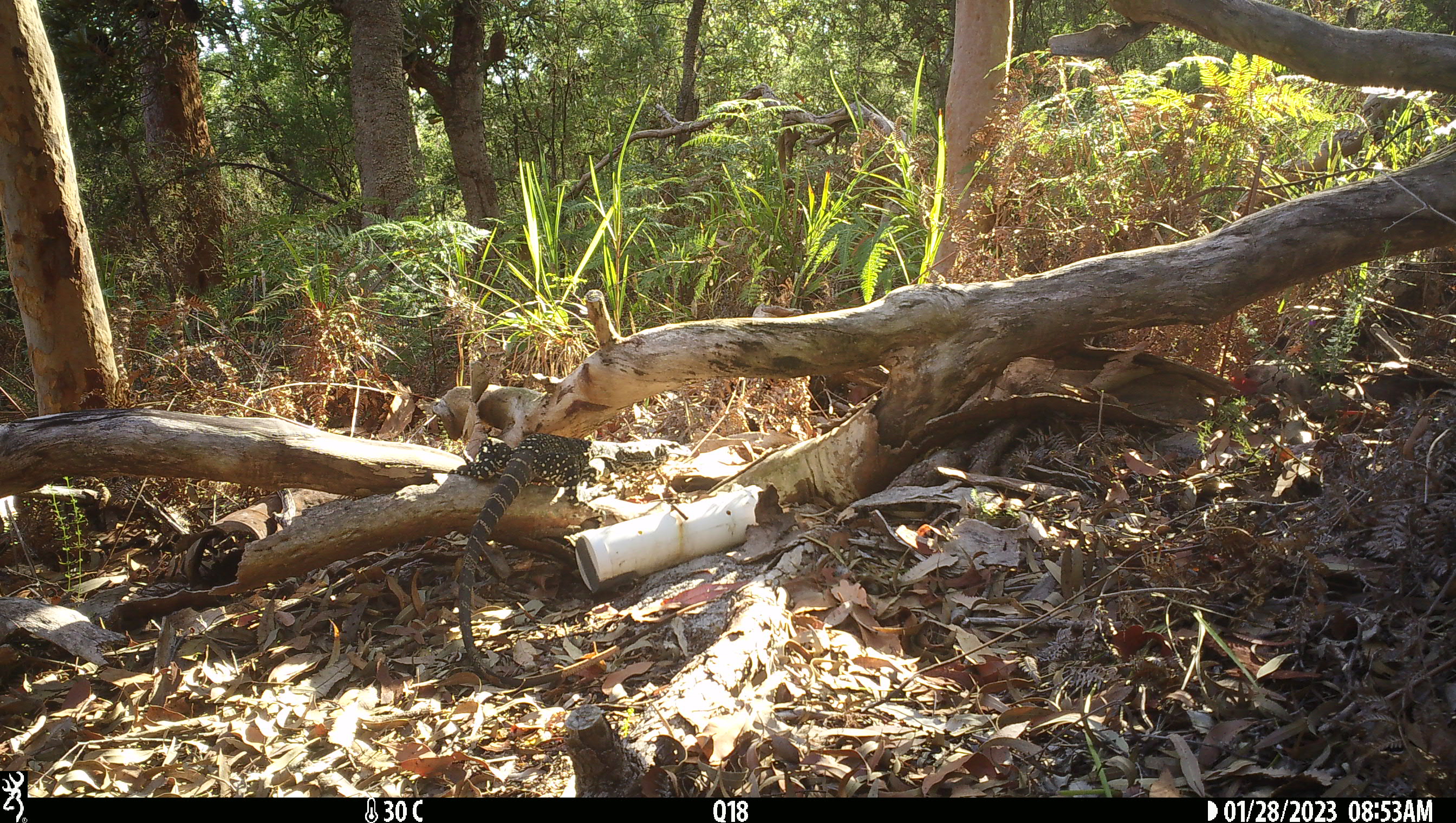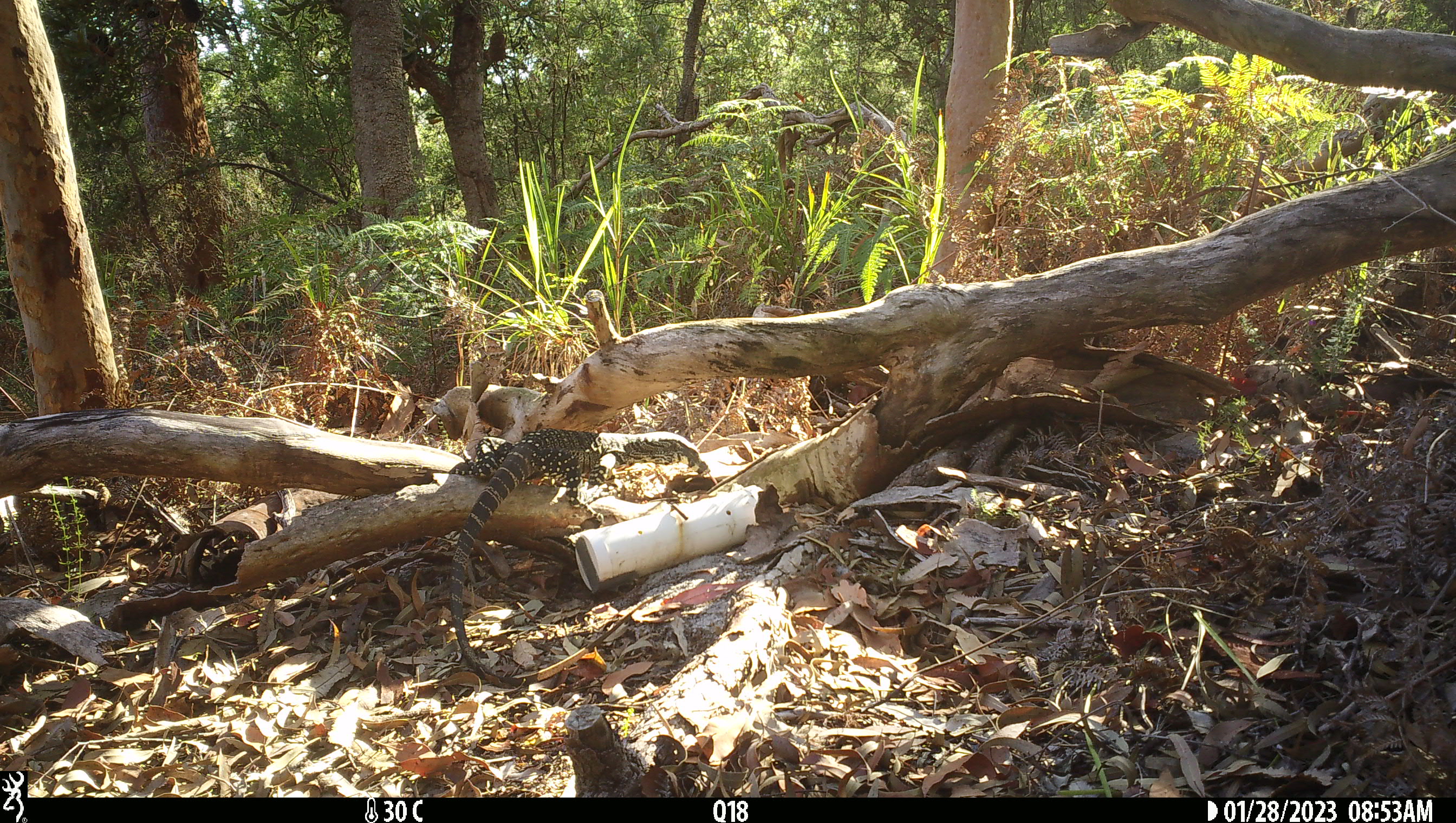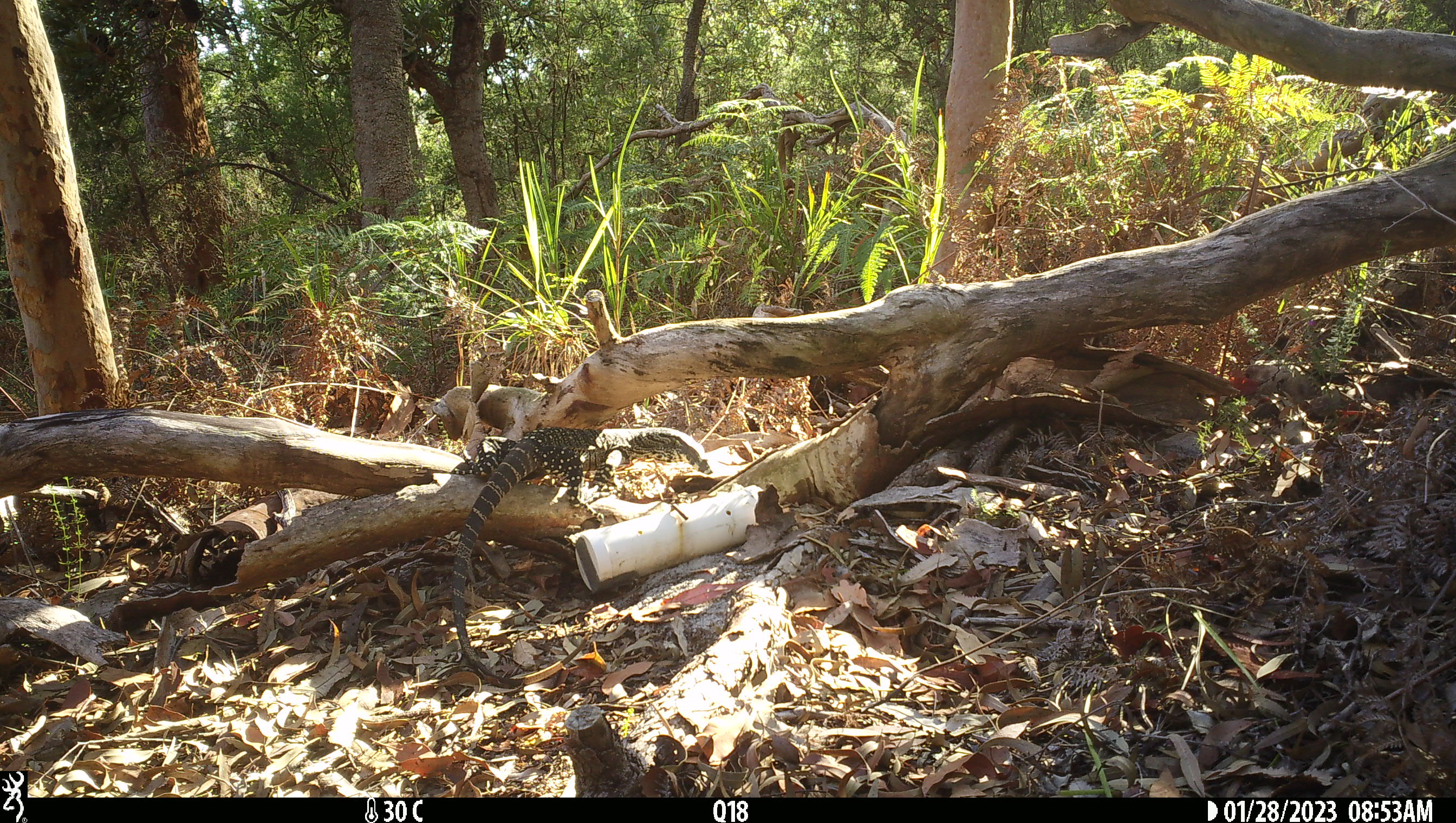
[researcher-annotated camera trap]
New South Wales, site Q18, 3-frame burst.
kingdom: Animalia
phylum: Chordata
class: Reptilia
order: Squamata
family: Varanidae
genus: Varanus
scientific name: Varanus varius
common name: lace monitor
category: goanna